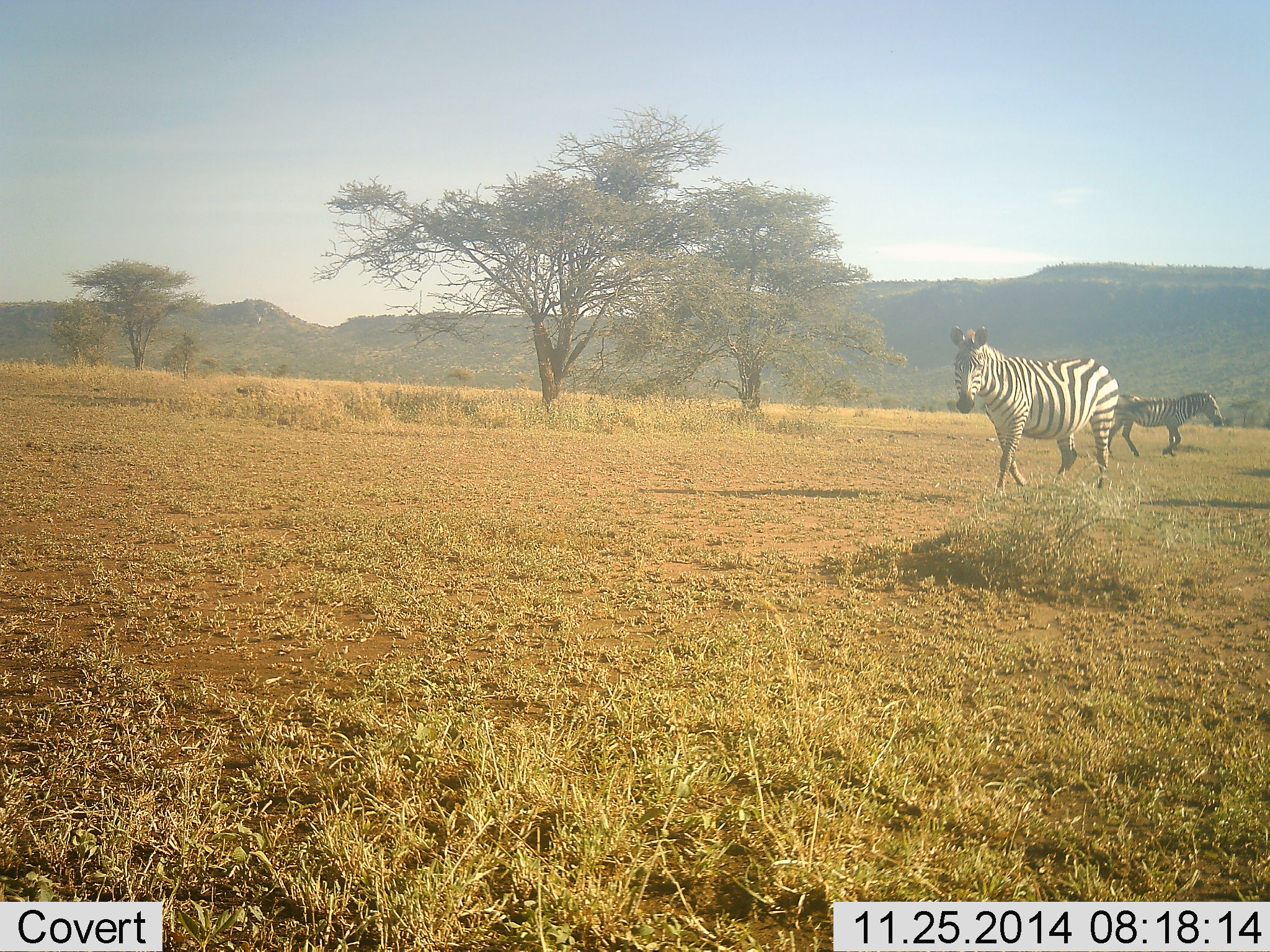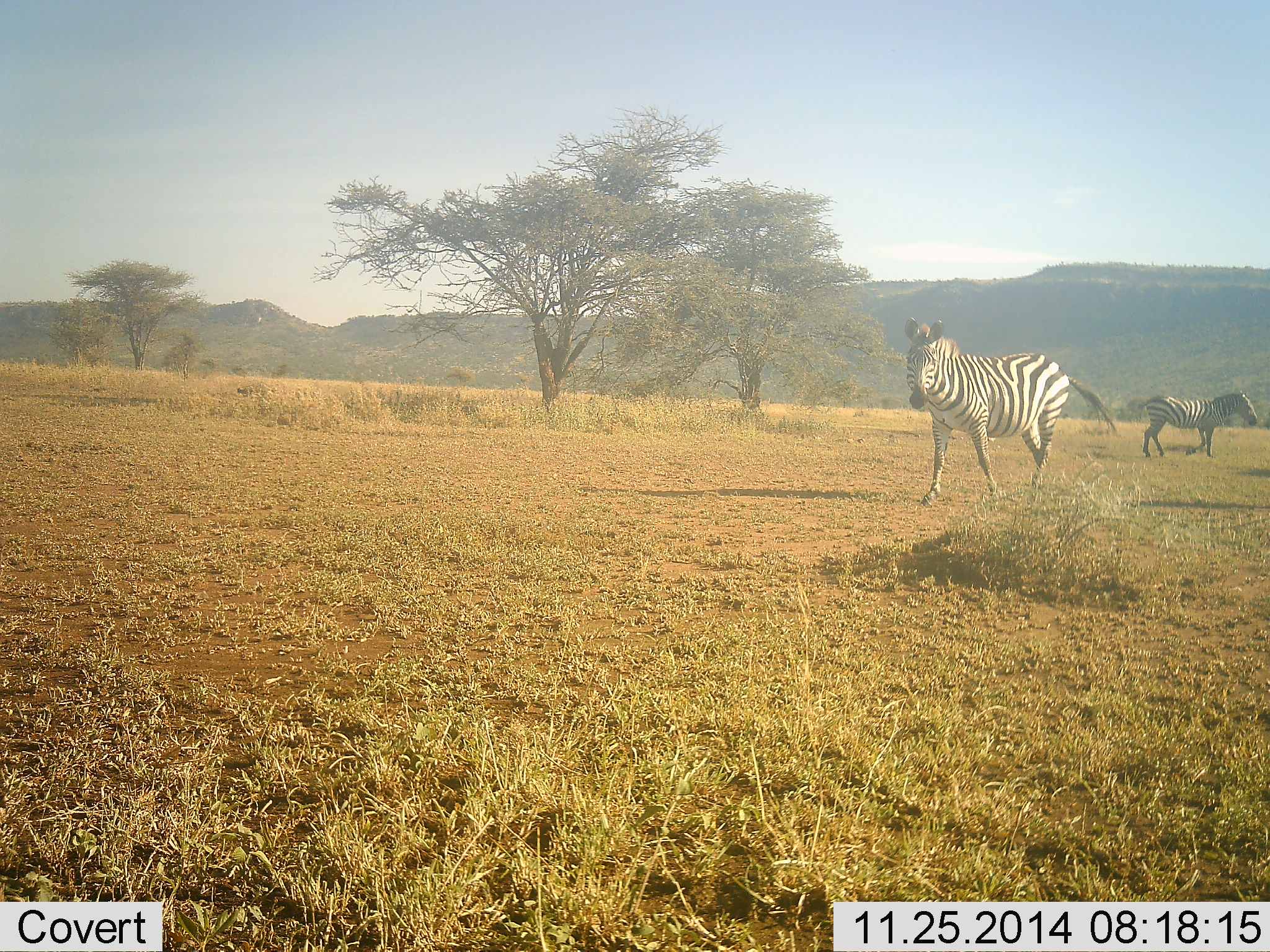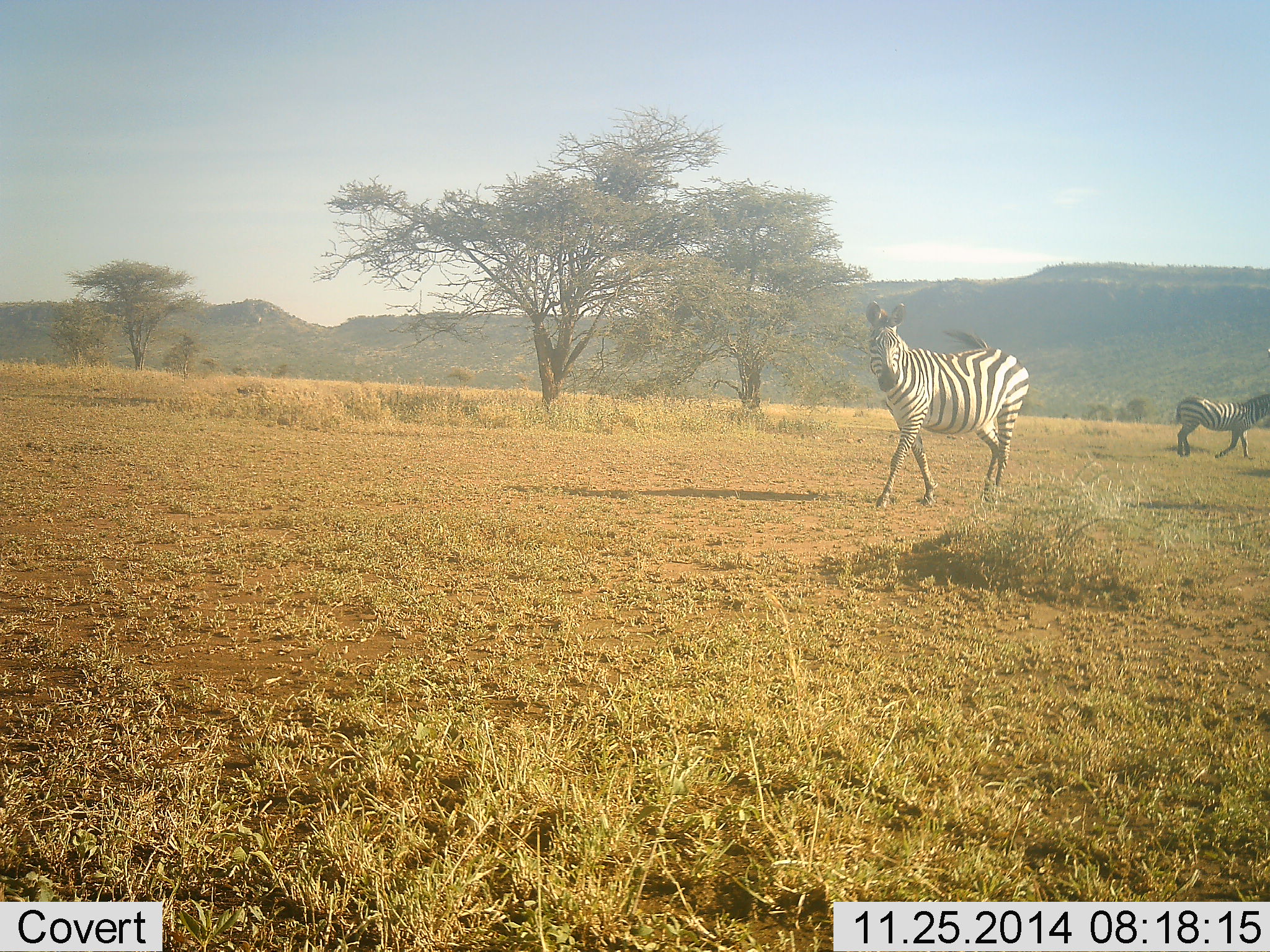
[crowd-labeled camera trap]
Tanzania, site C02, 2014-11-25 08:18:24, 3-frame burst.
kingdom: Animalia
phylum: Chordata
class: Mammalia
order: Perissodactyla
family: Equidae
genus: Equus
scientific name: Equus quagga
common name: plains zebra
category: zebra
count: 2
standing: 9%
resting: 0%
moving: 100%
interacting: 0%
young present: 0%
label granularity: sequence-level